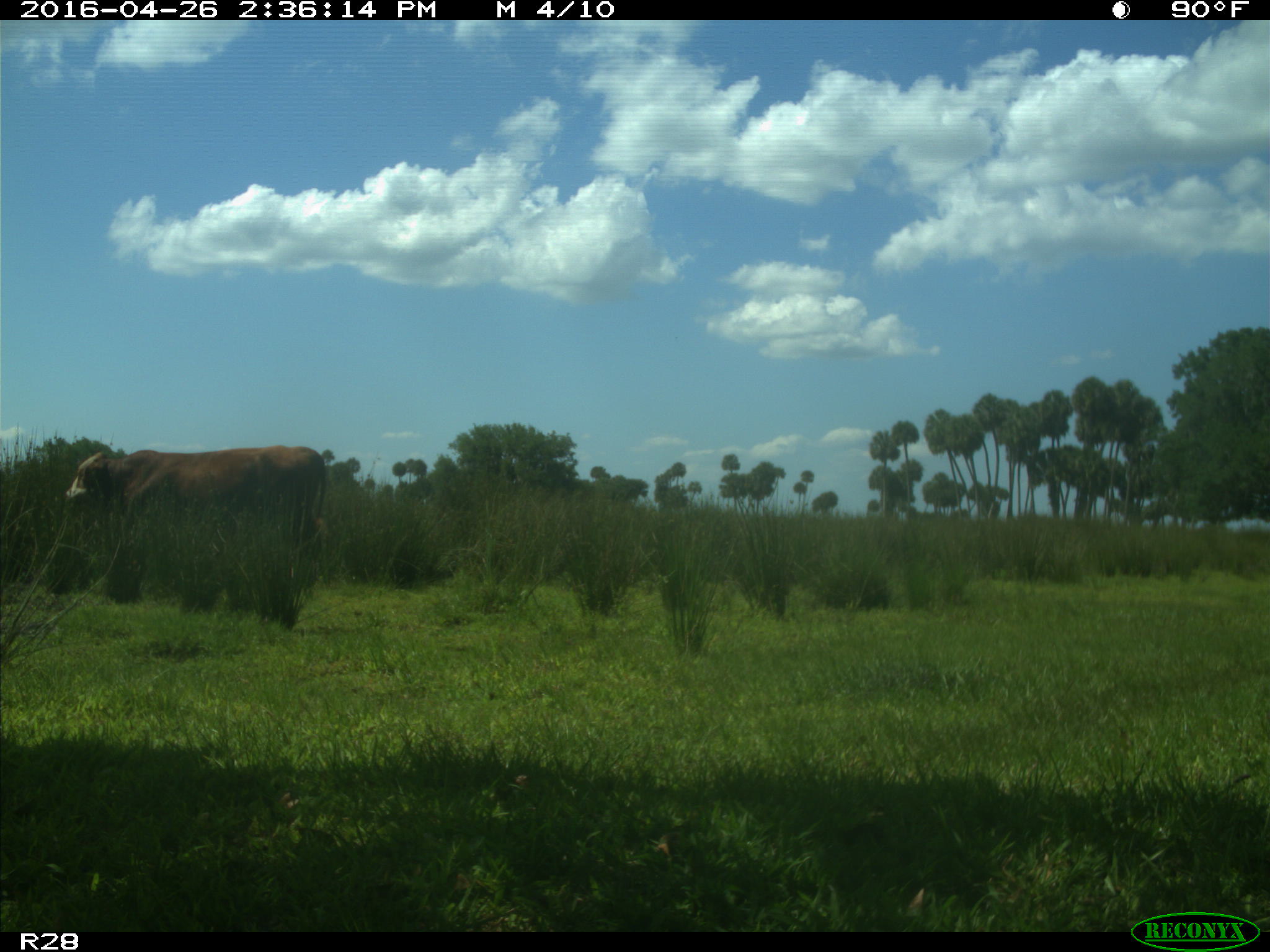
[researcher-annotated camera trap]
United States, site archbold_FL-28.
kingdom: Animalia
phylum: Chordata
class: Mammalia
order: Artiodactyla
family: Bovidae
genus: Bos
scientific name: Bos taurus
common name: domestic cow